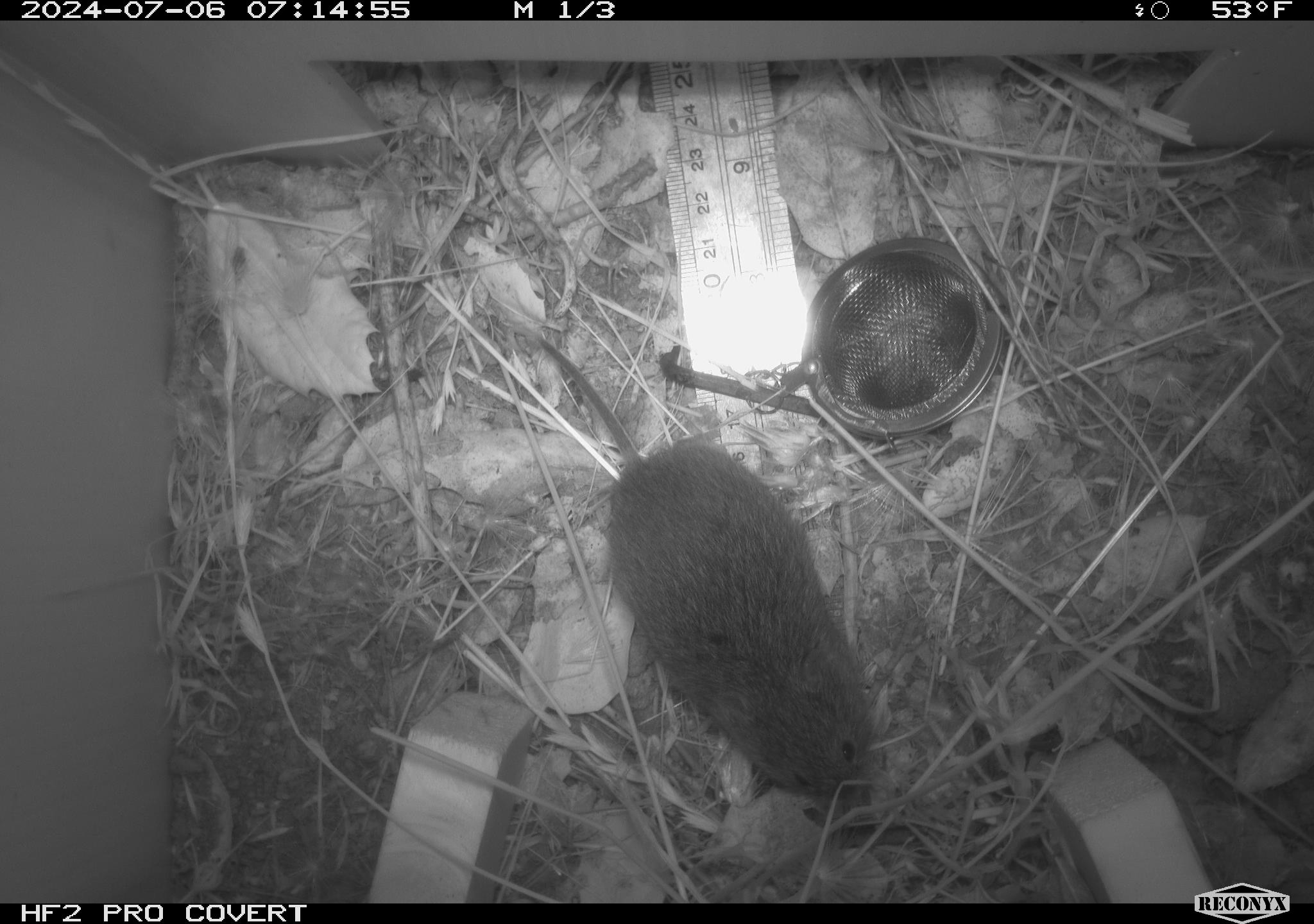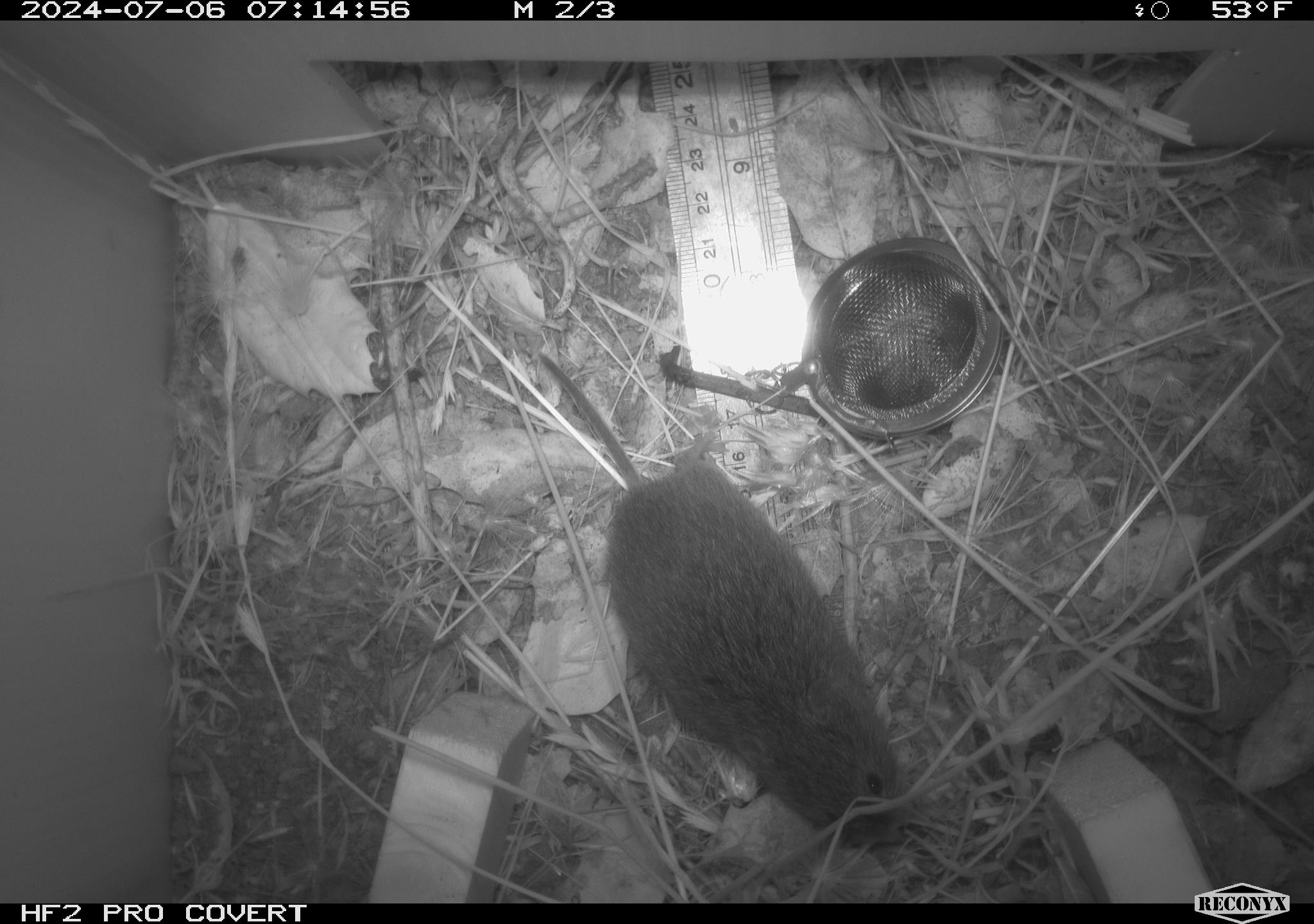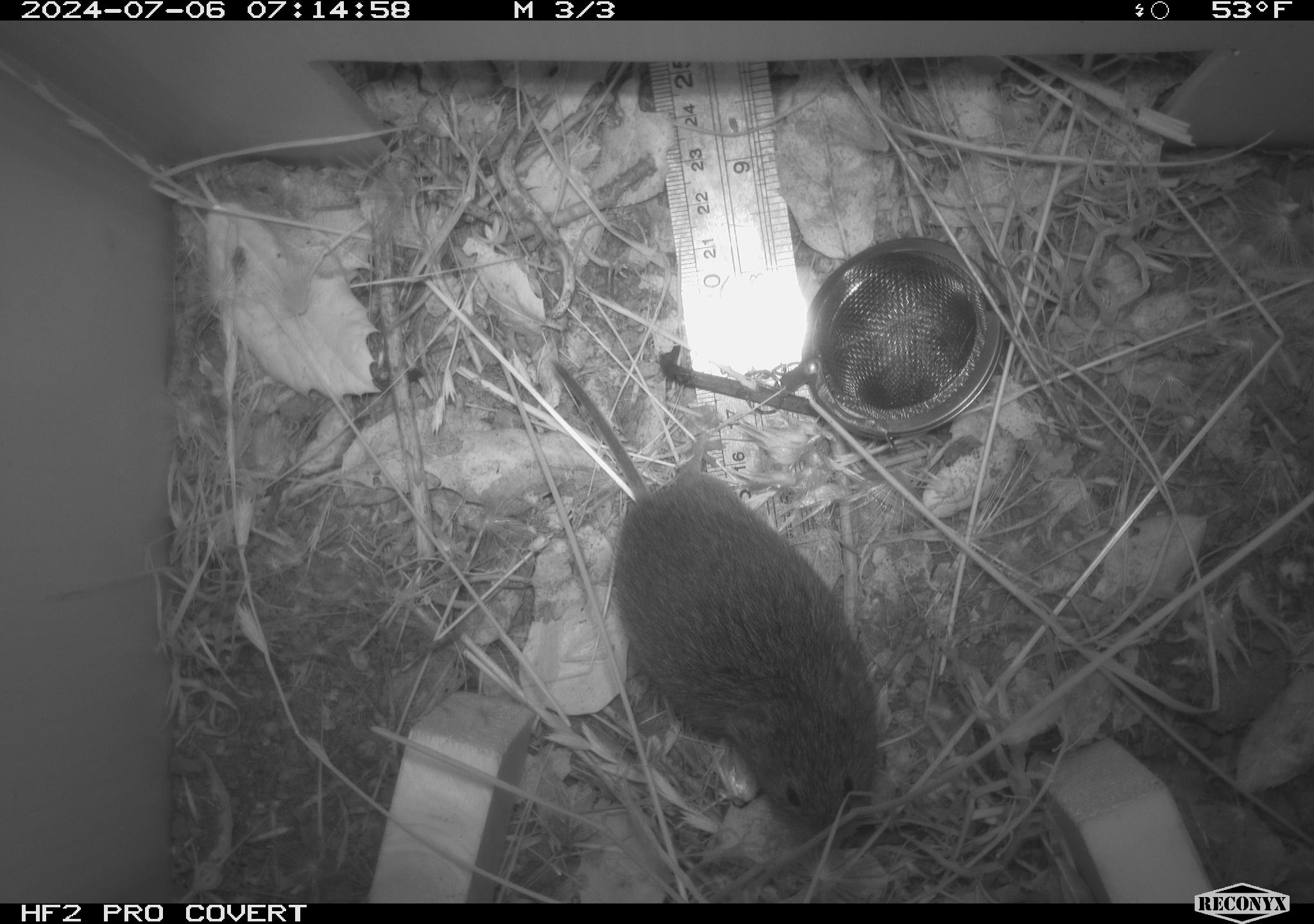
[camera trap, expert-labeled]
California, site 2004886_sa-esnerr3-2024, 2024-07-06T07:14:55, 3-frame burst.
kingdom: Animalia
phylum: Chordata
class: Mammalia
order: Rodentia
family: Cricetidae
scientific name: Cricetidae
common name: hamsters, voles, lemmings, and allies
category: cricetidae family